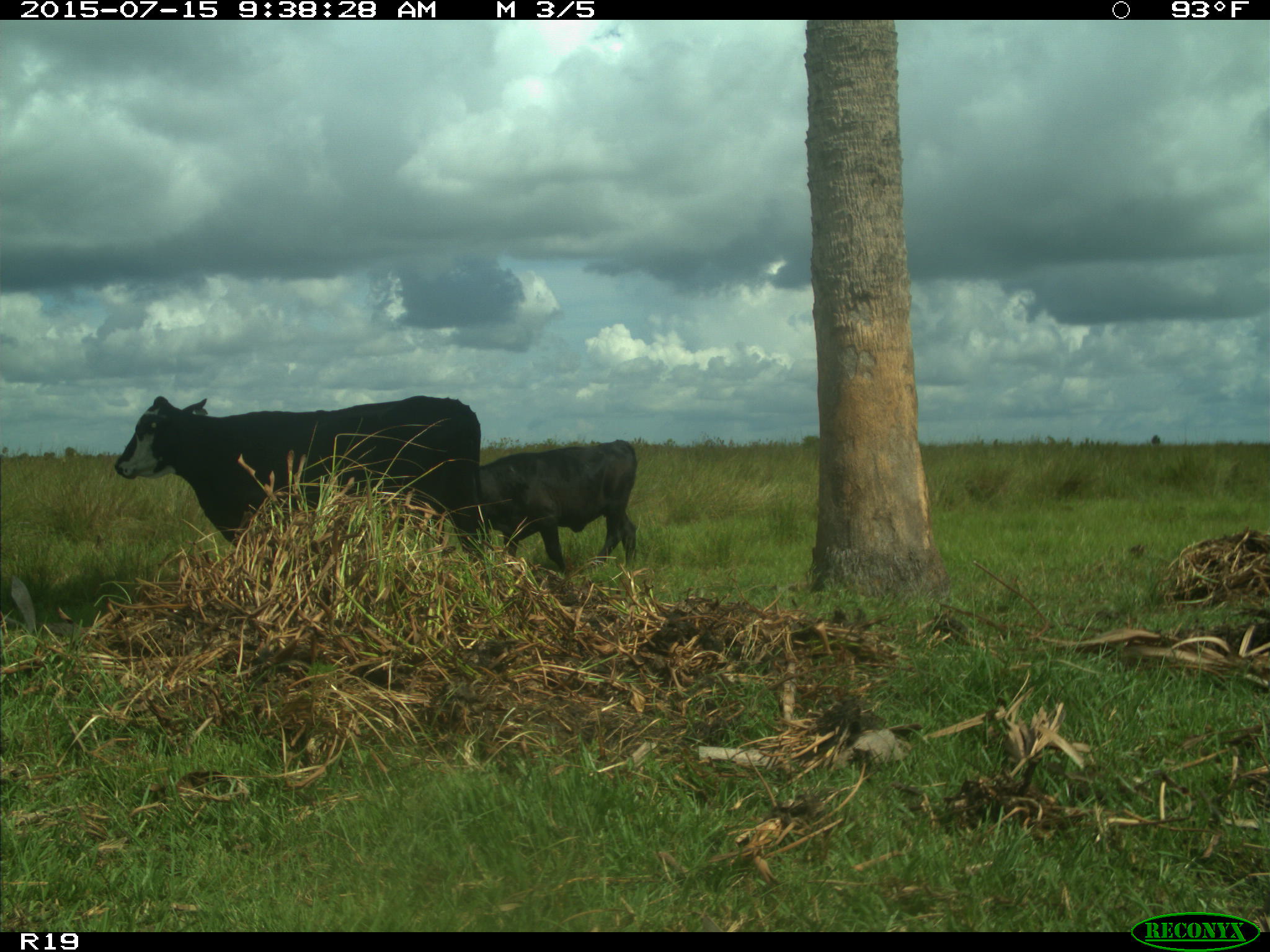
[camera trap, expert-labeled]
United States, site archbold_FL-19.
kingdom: Animalia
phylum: Chordata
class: Mammalia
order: Artiodactyla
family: Bovidae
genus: Bos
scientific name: Bos taurus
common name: domestic cow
Bos taurus (domestic cow).